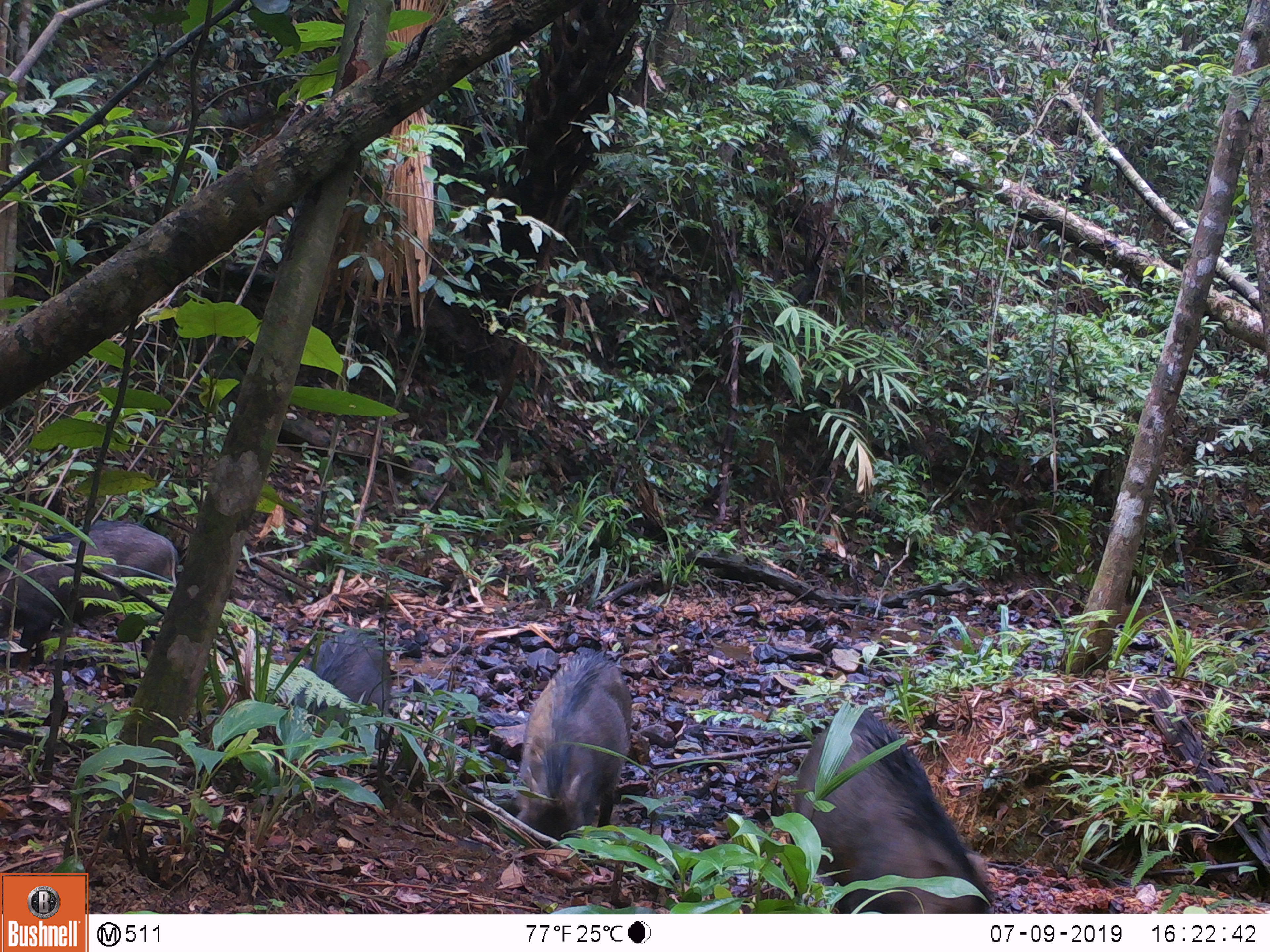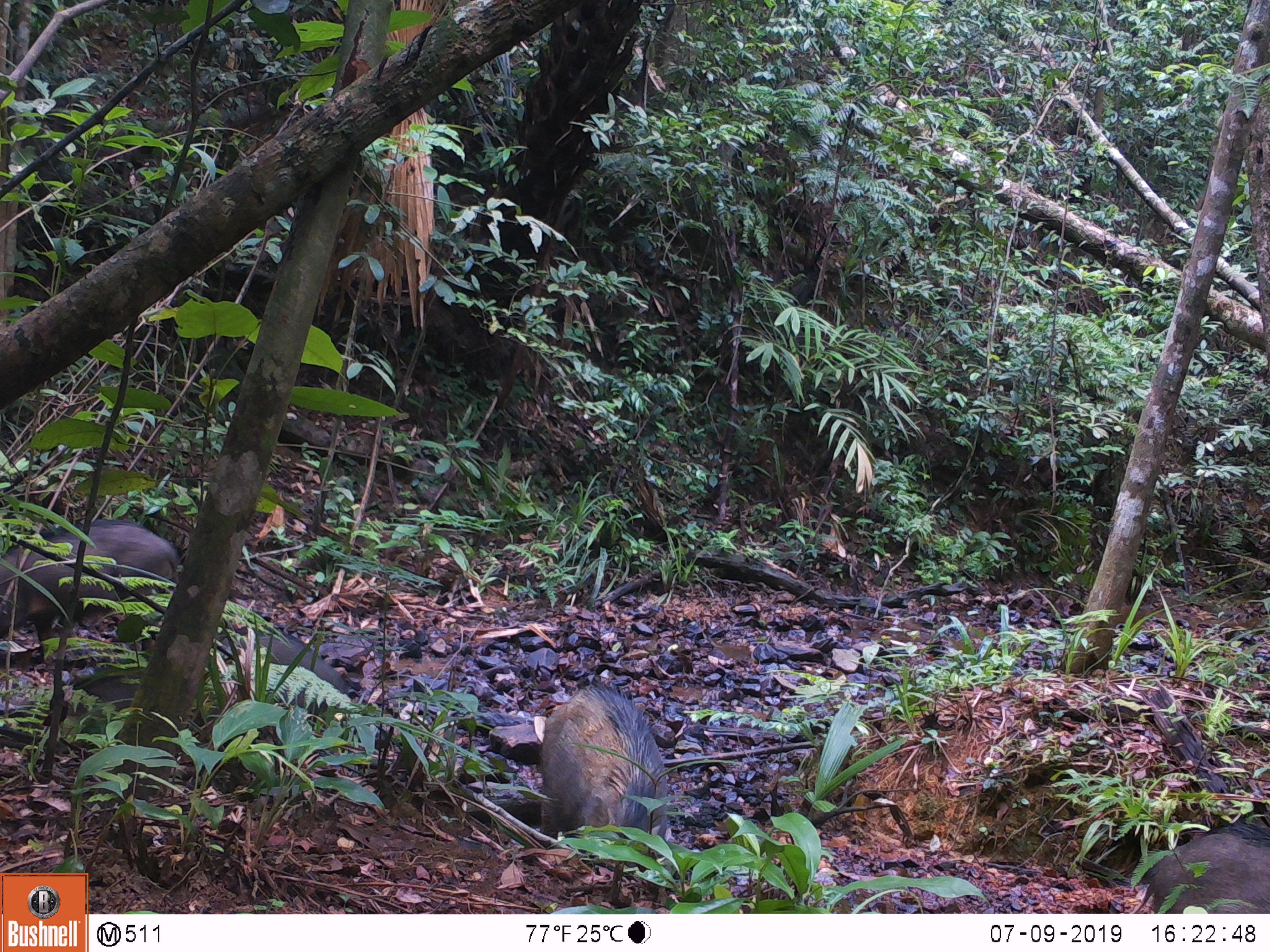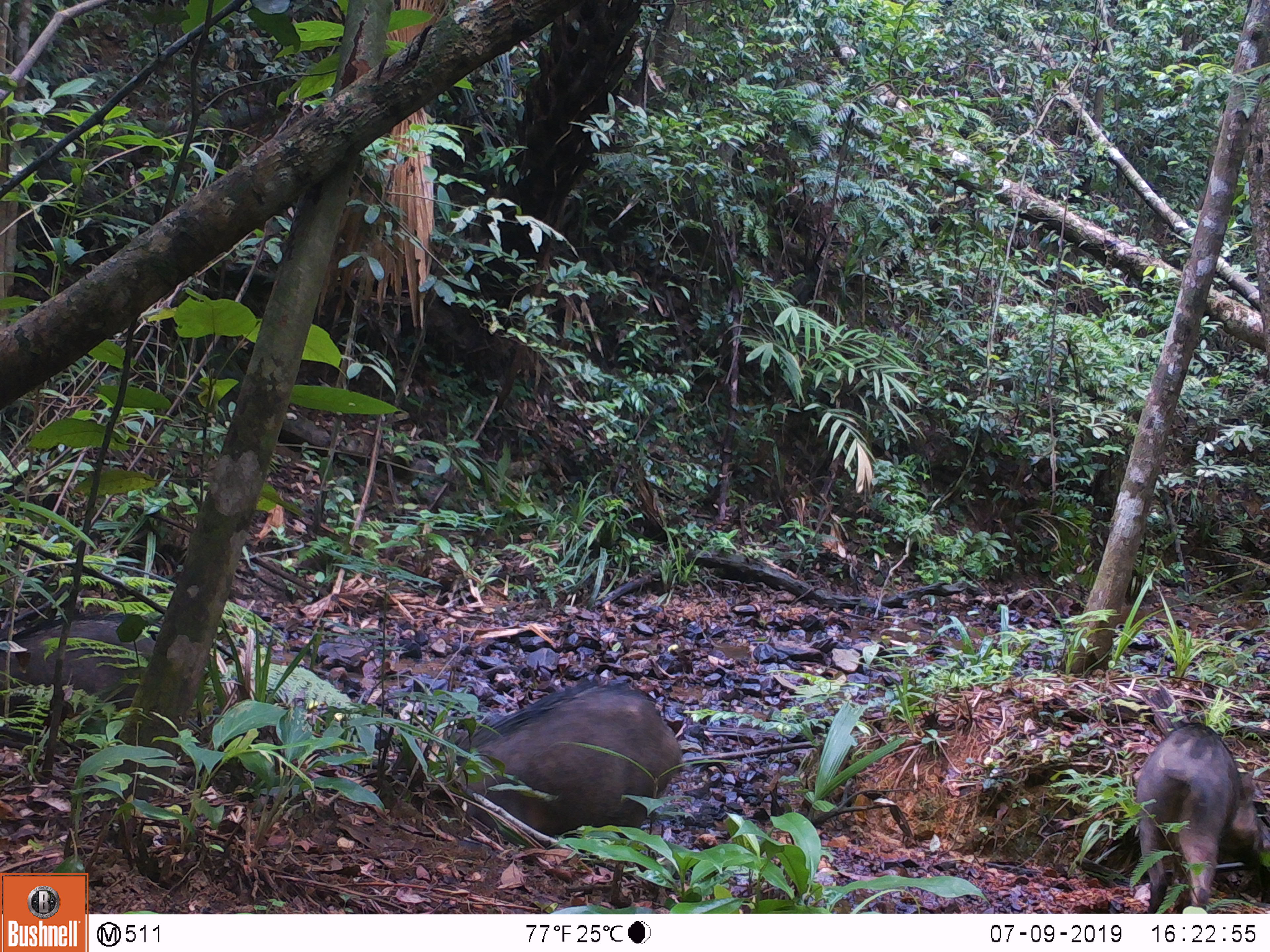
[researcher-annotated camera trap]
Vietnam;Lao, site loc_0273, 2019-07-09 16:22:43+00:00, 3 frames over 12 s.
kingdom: Animalia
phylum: Chordata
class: Mammalia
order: Artiodactyla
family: Suidae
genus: Sus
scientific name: Sus scrofa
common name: eurasian wild pig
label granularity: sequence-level